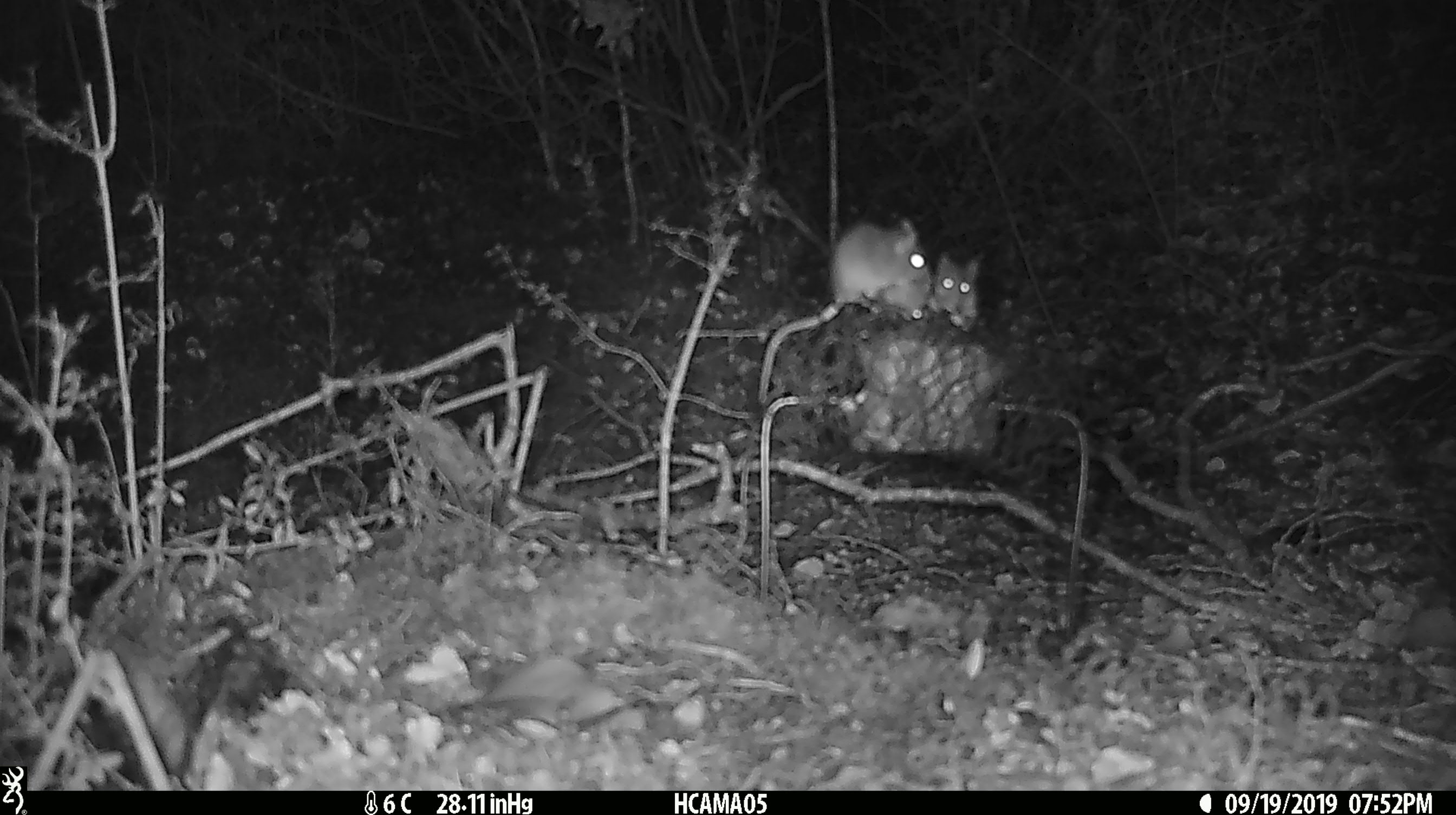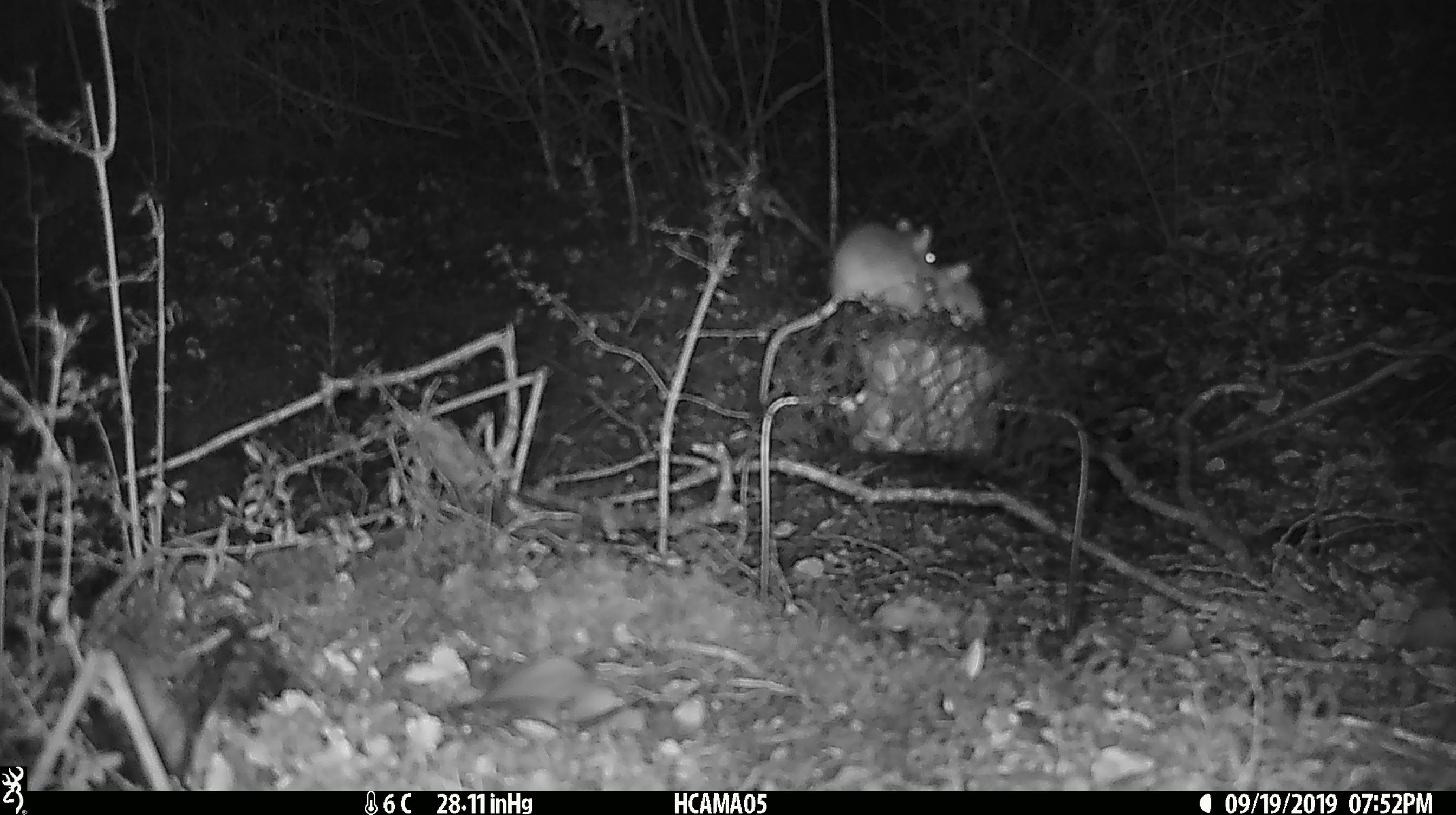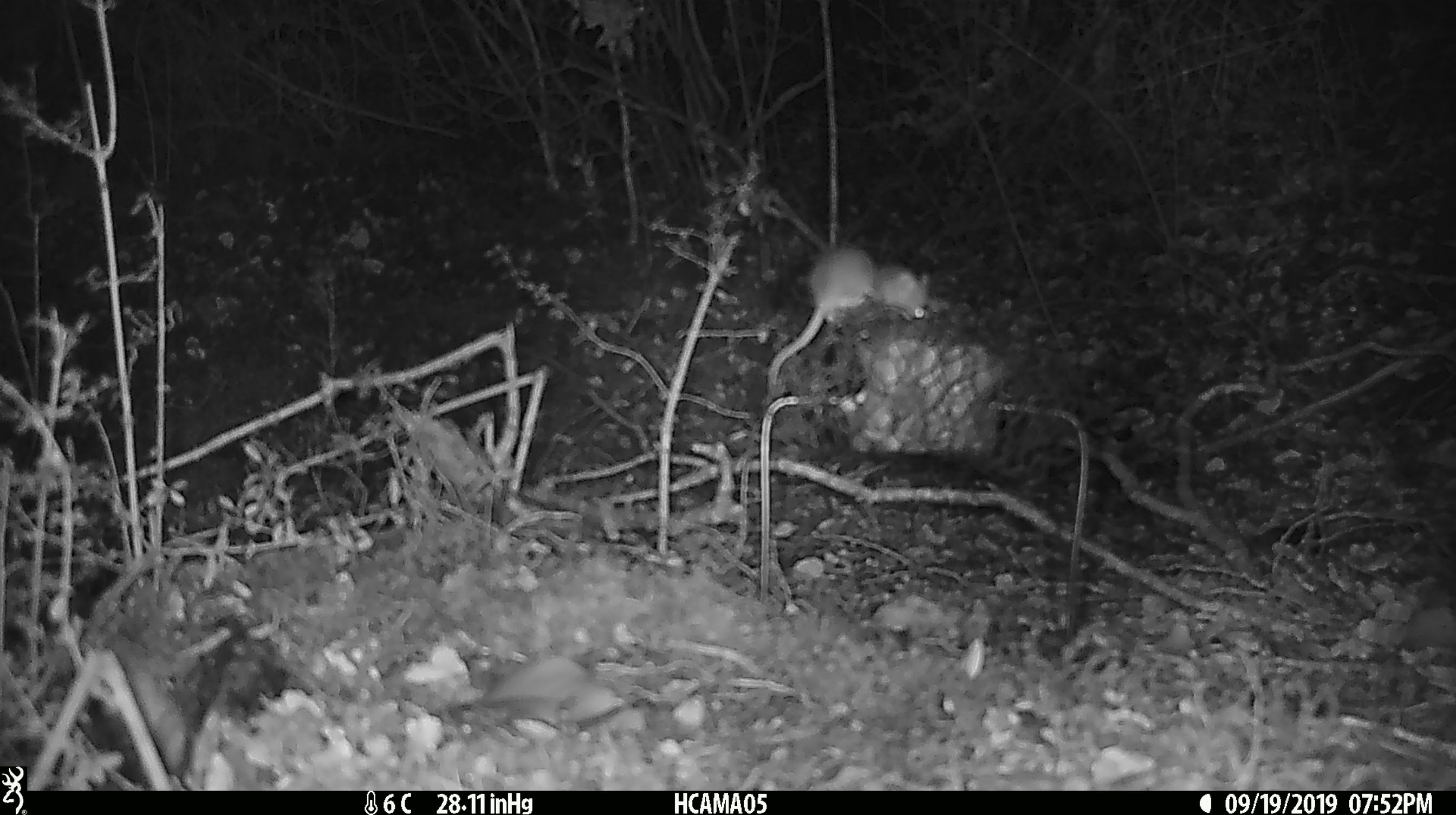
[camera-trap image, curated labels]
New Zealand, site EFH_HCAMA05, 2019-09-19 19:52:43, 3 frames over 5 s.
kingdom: Animalia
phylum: Chordata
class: Mammalia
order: Rodentia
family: Muridae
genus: Mus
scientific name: Mus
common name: mouse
Mouse (Mus).